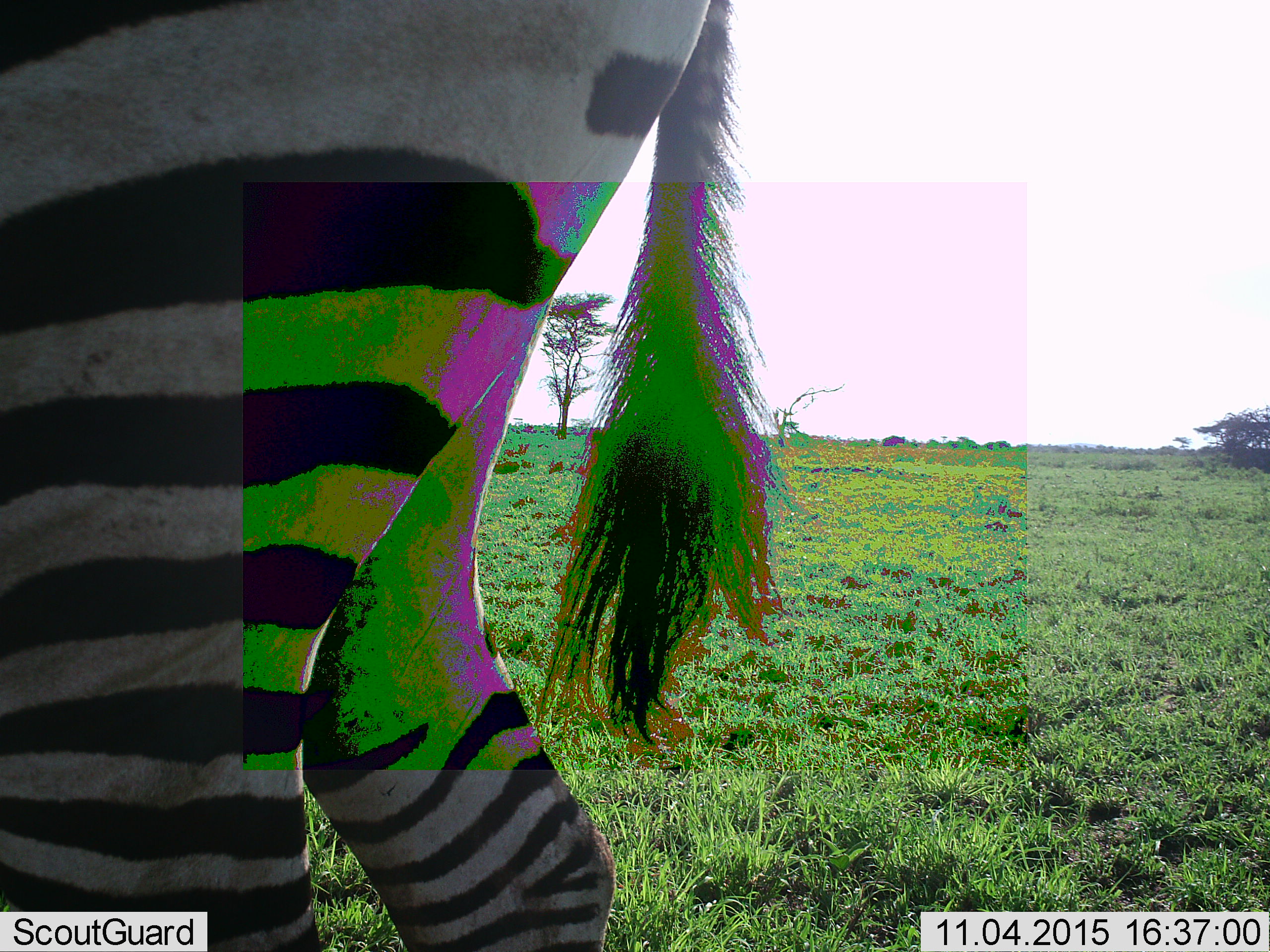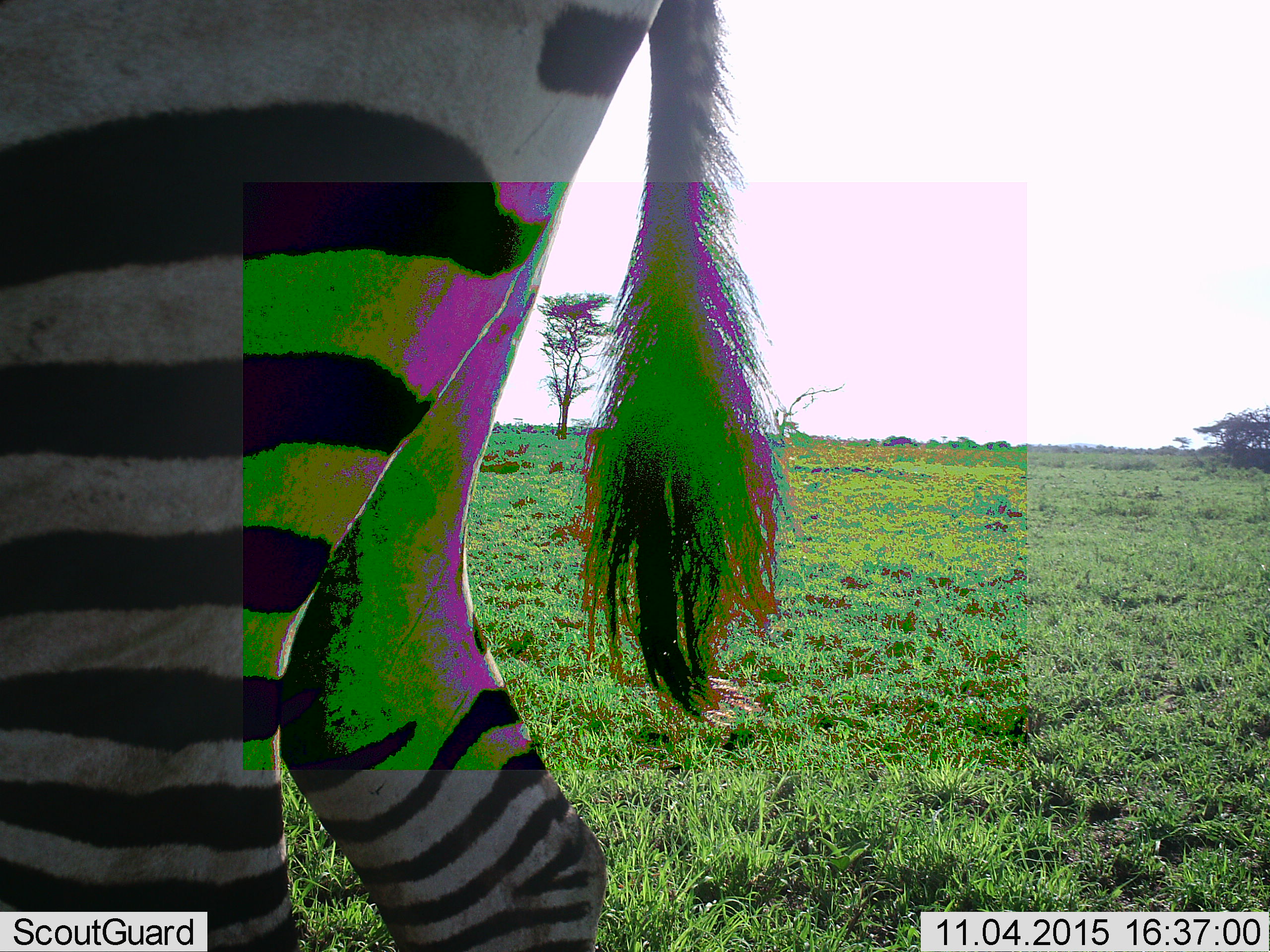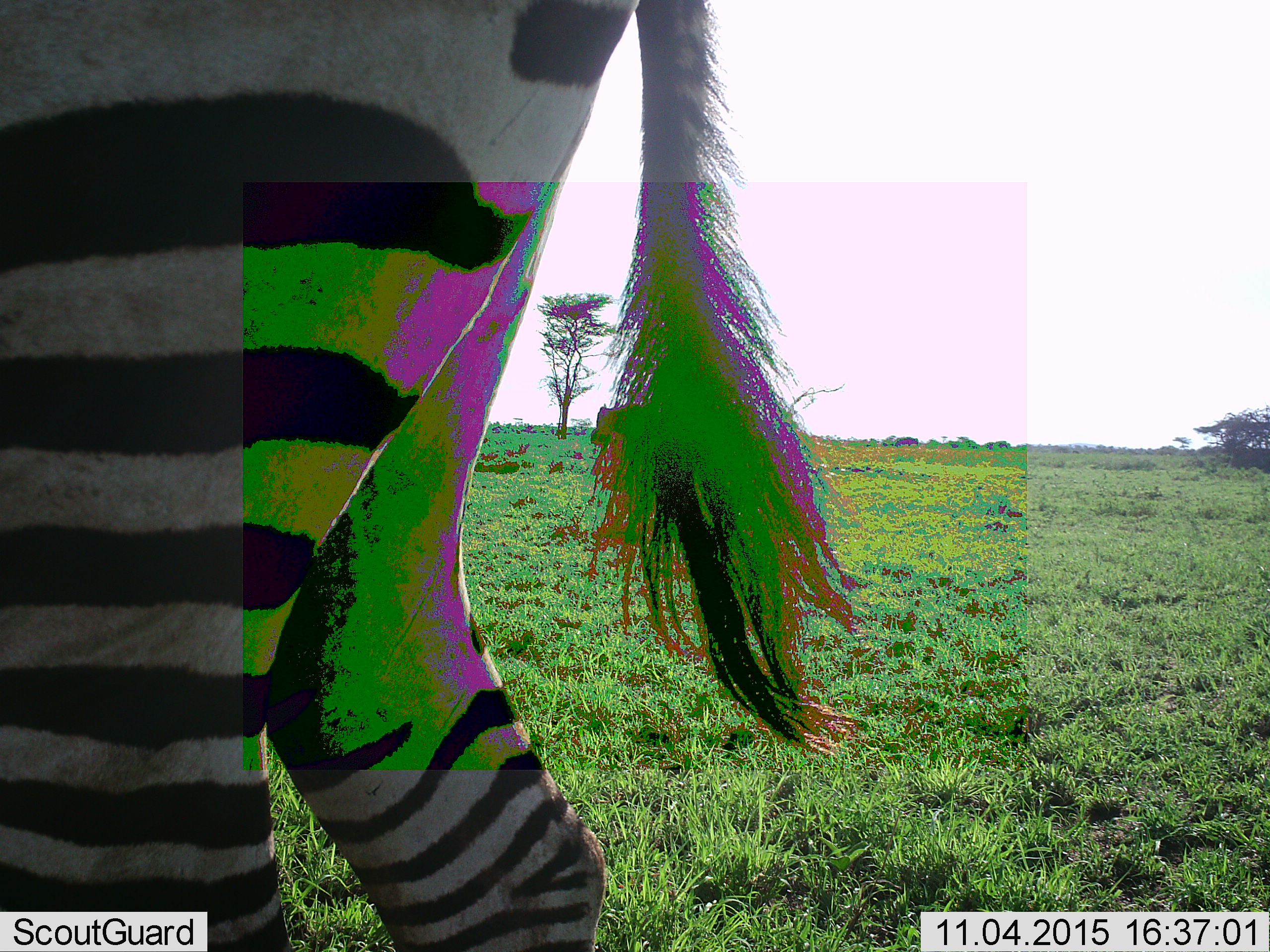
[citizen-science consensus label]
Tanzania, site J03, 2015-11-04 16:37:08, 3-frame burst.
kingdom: Animalia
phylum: Chordata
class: Mammalia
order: Perissodactyla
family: Equidae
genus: Equus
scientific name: Equus quagga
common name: plains zebra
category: zebra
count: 1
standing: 89%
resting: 0%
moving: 22%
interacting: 0%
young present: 0%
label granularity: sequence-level